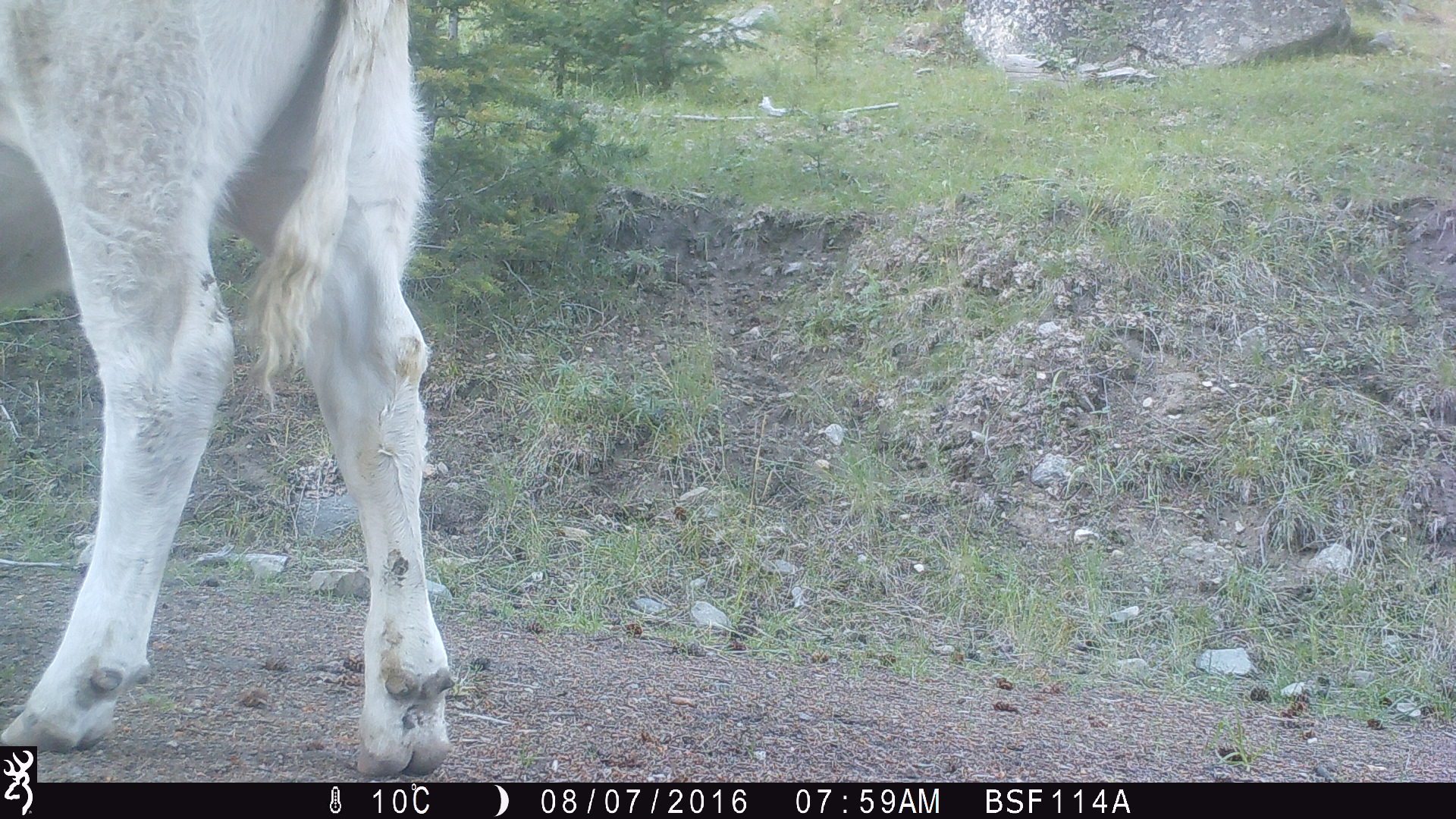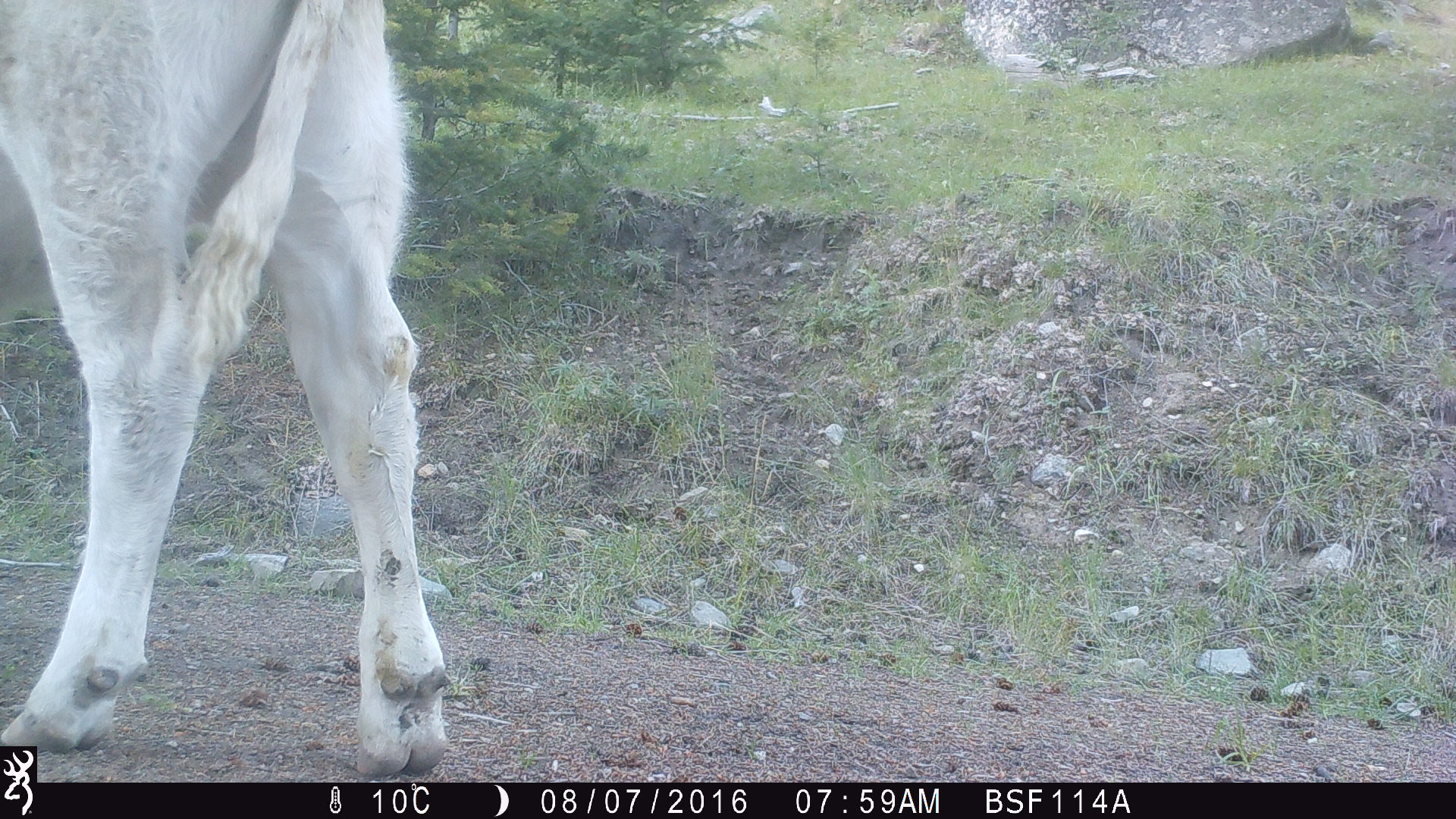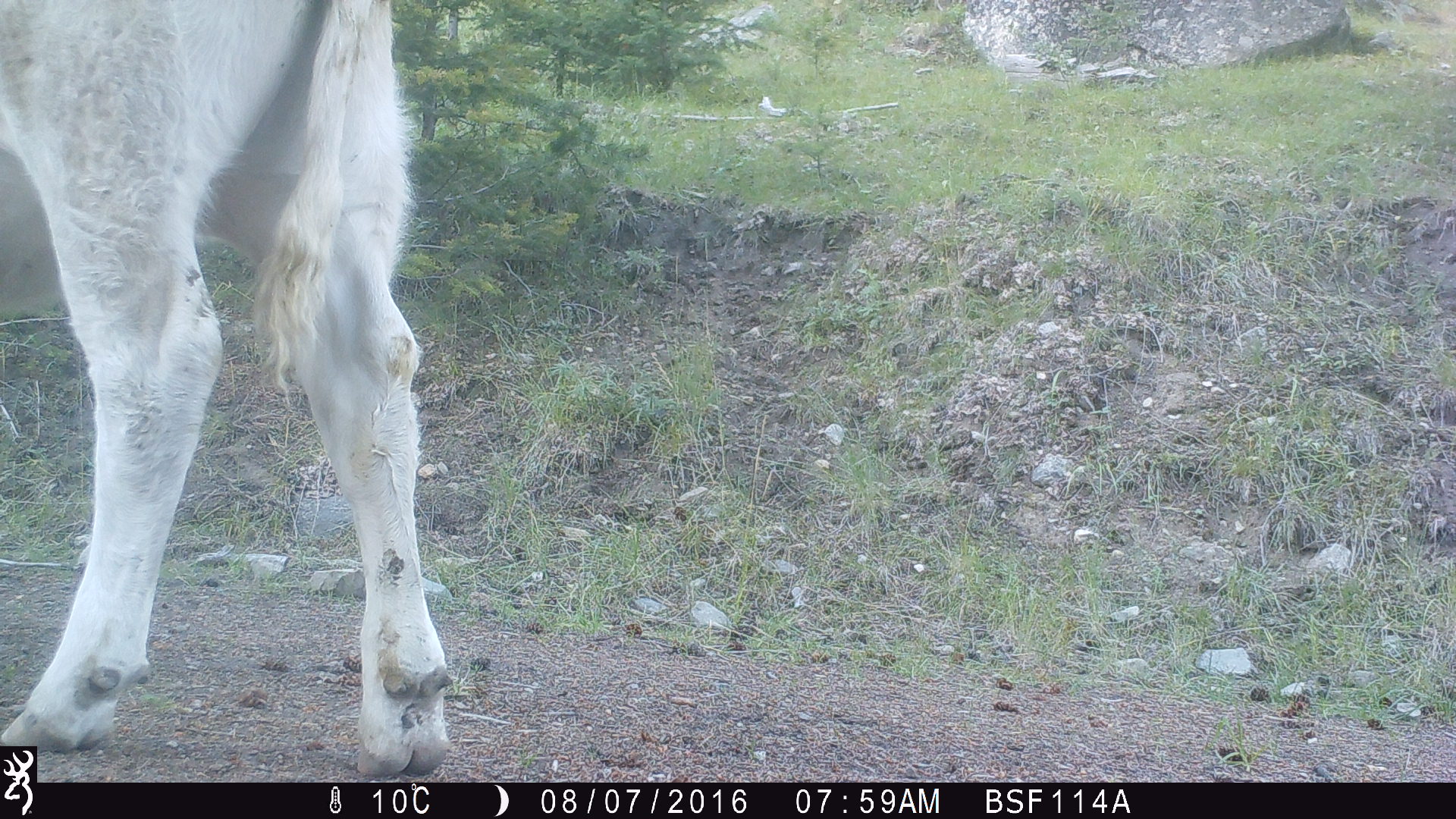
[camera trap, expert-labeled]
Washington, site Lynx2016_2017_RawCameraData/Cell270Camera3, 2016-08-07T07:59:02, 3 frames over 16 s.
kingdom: Animalia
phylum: Chordata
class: Mammalia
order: Artiodactyla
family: Bovidae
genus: Bos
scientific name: Bos taurus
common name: domestic cattle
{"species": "domestic cattle (Bos taurus)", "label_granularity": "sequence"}